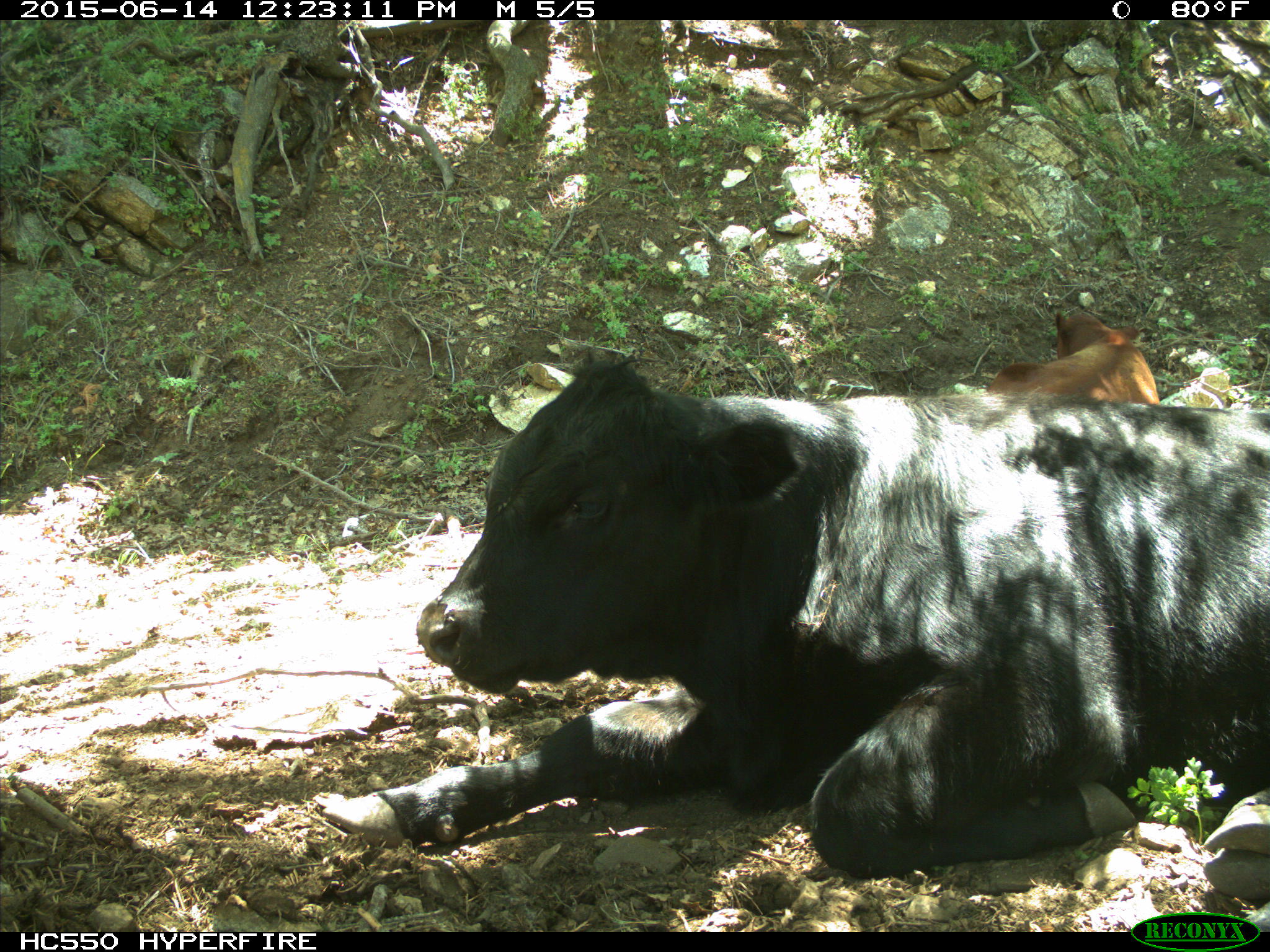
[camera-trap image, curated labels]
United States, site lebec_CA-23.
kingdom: Animalia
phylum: Chordata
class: Mammalia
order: Artiodactyla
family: Bovidae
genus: Bos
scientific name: Bos taurus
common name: domestic cow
Bos taurus (domestic cow).